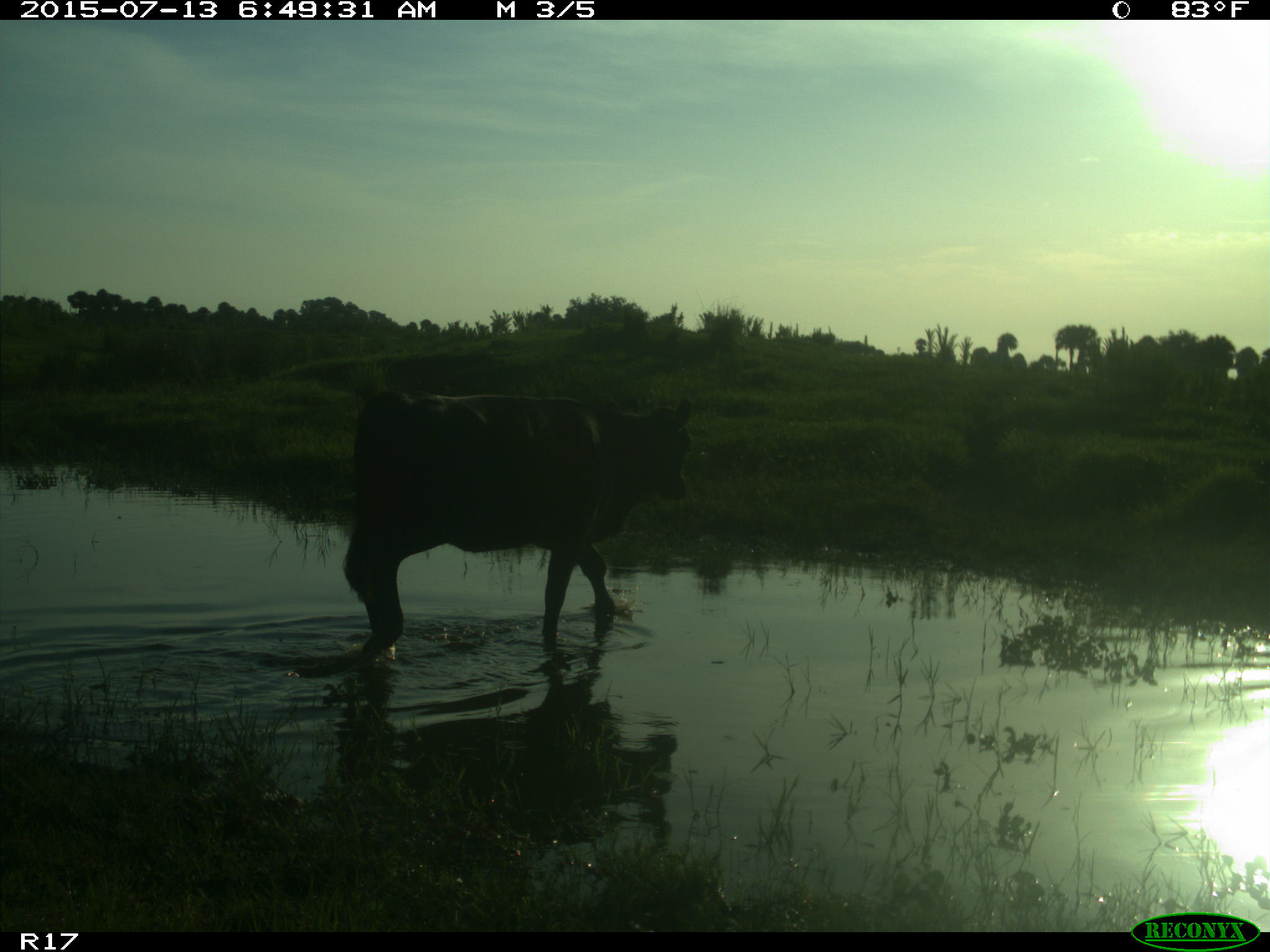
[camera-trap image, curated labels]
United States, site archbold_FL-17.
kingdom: Animalia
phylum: Chordata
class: Mammalia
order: Artiodactyla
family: Bovidae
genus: Bos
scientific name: Bos taurus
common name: domestic cow